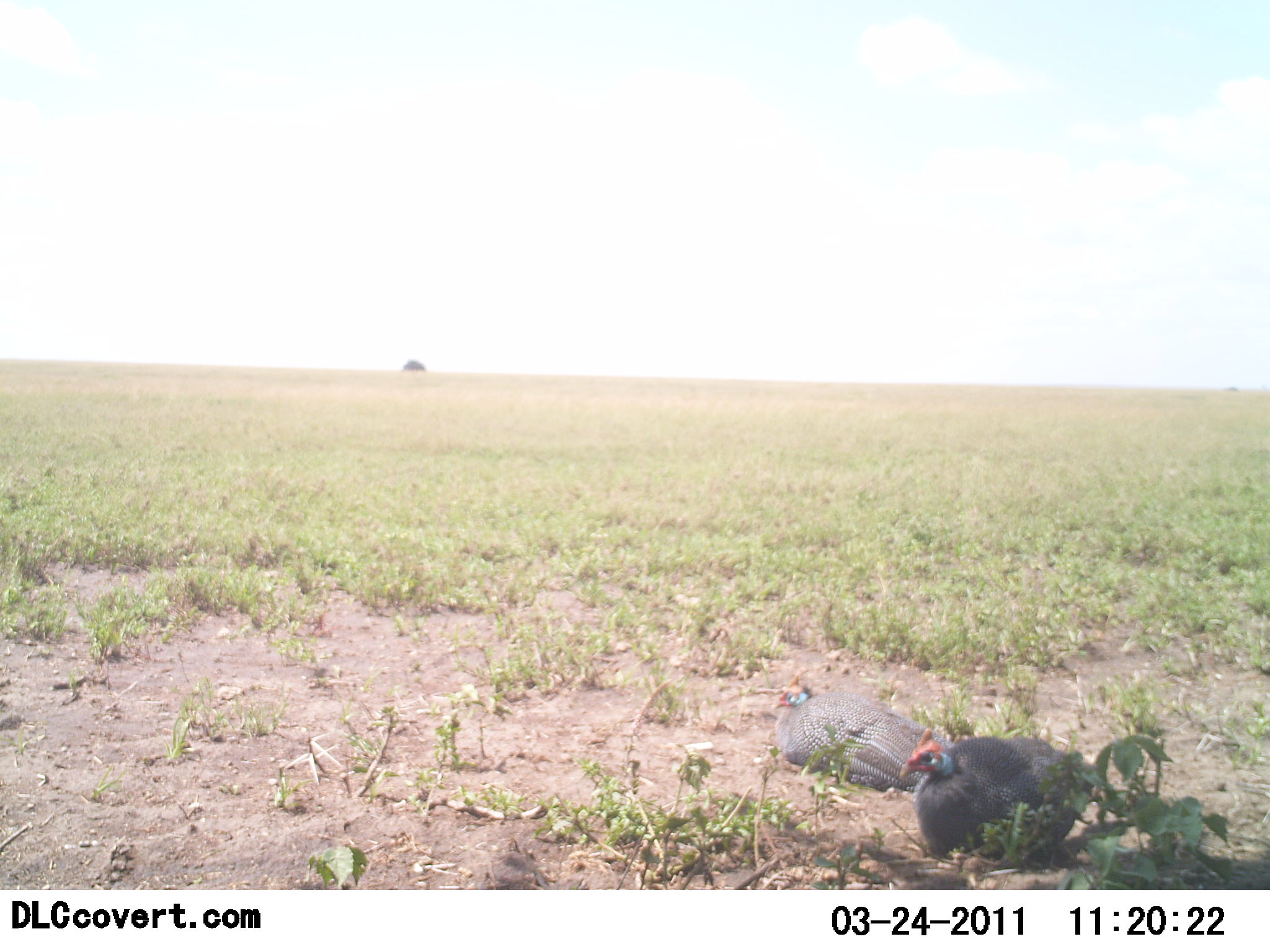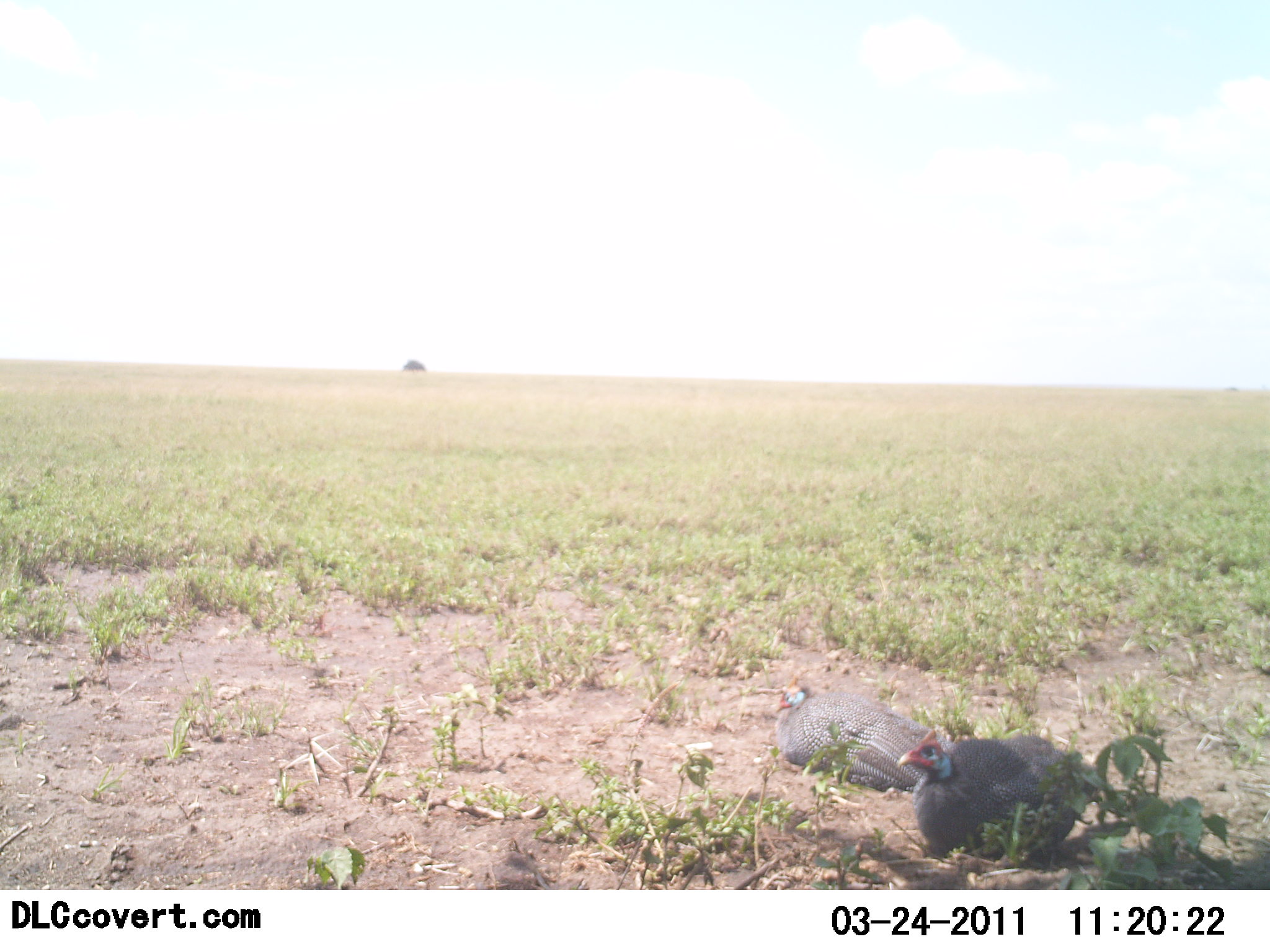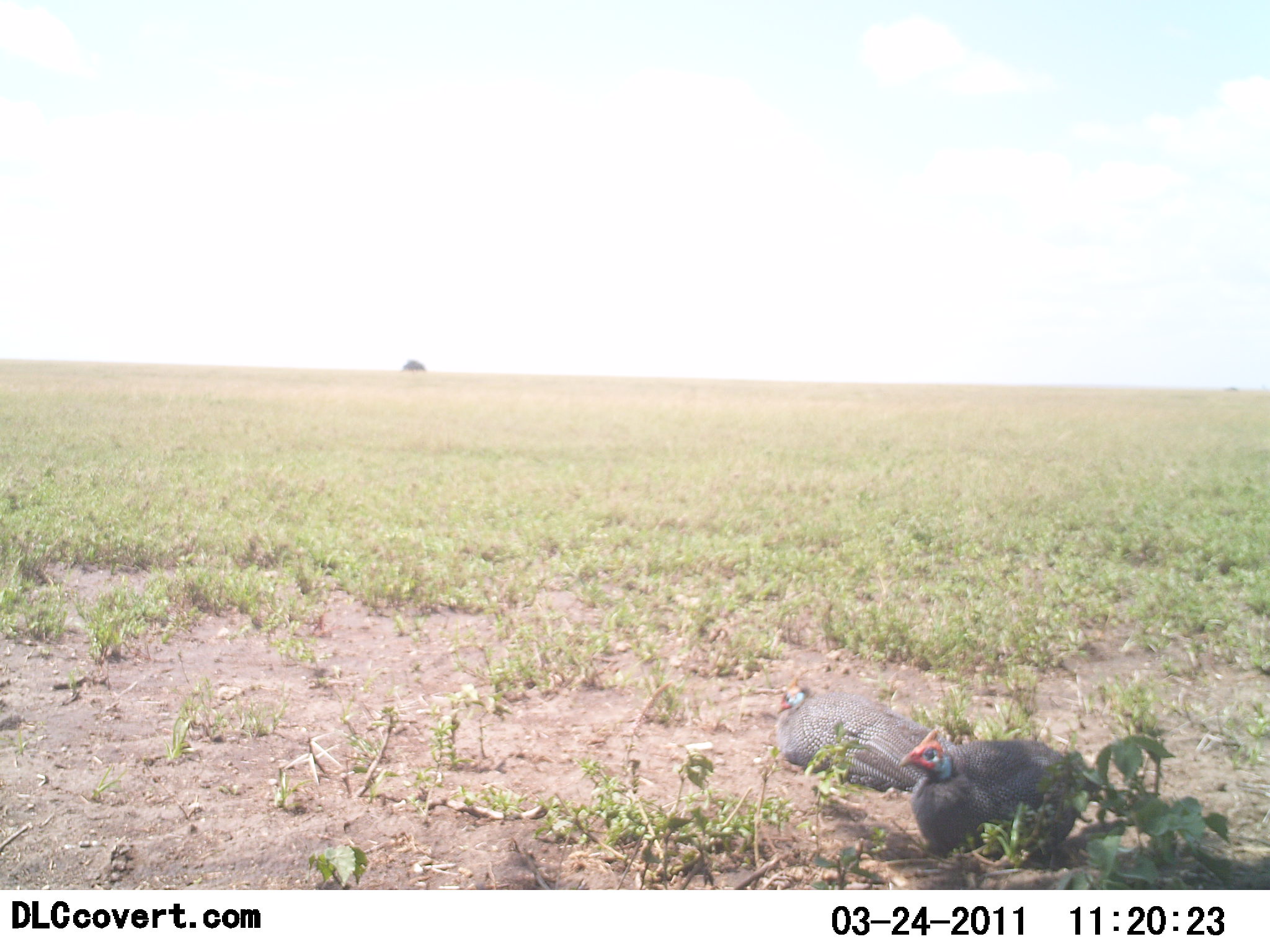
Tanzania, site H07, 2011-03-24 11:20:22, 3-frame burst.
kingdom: Animalia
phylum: Chordata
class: Aves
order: Galliformes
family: Numididae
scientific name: Numididae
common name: guinea fowl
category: guineafowl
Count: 2.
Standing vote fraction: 0%.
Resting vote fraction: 100%.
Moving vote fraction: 0%.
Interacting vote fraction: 0%.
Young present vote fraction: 0%.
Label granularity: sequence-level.